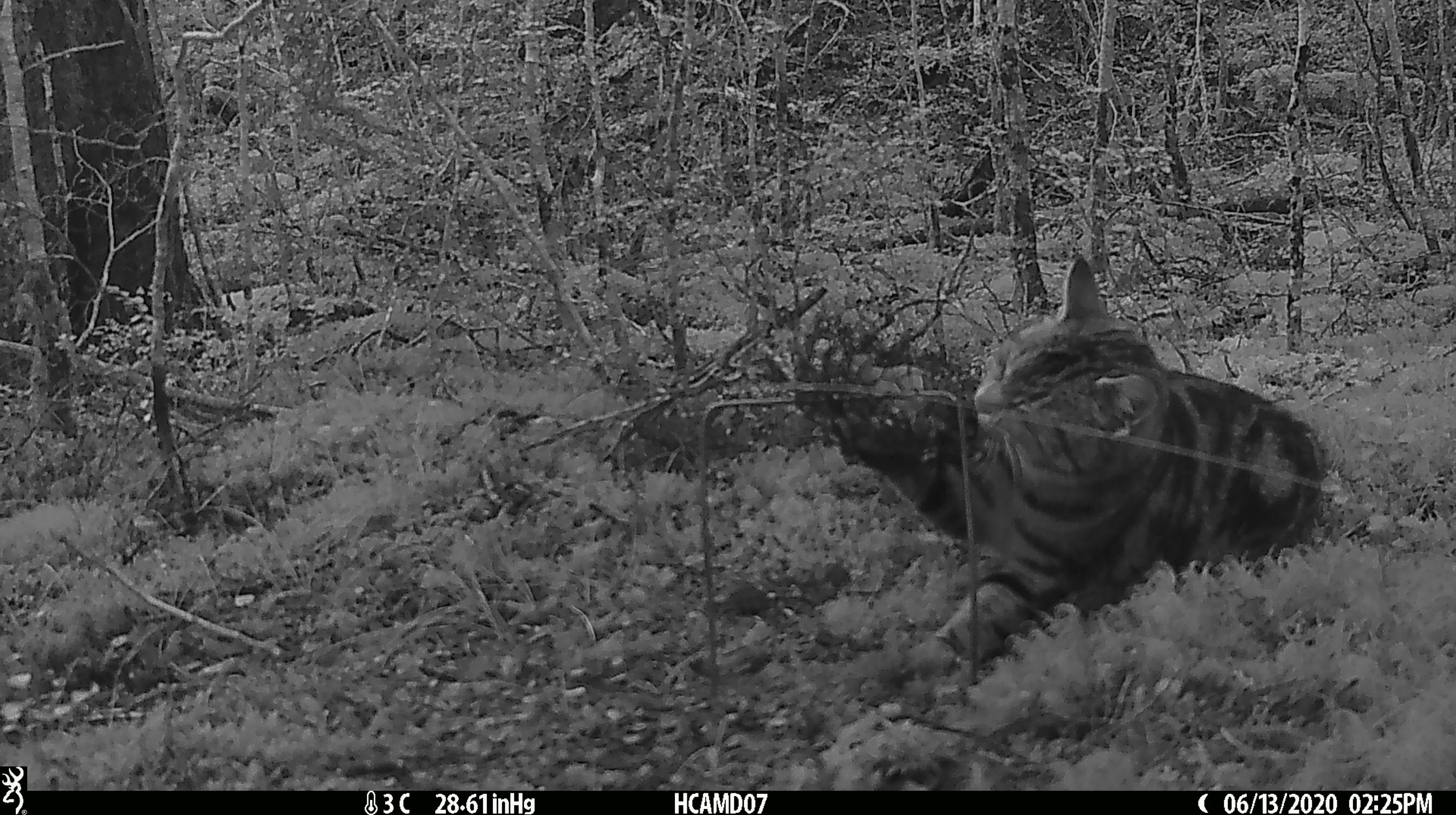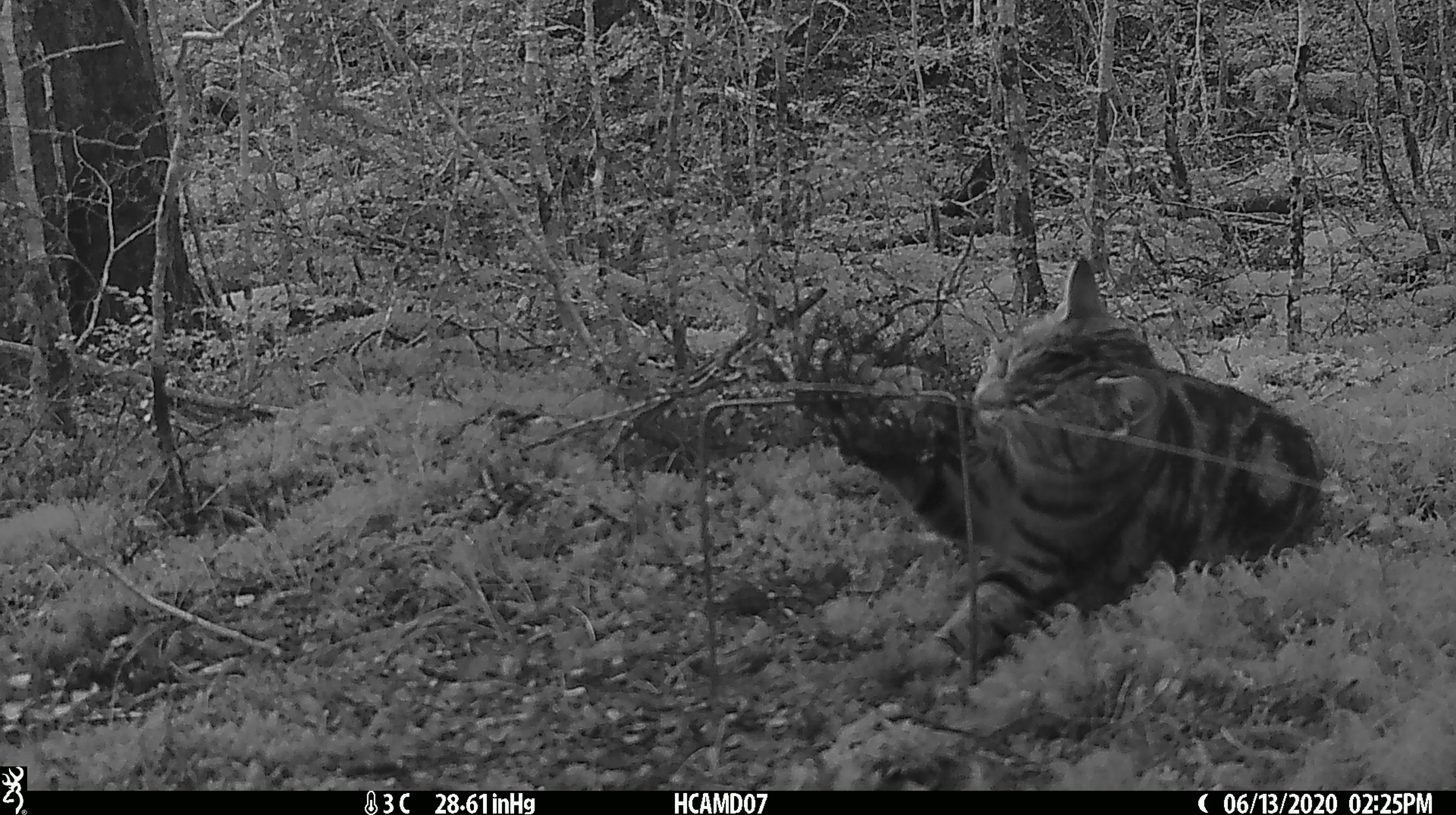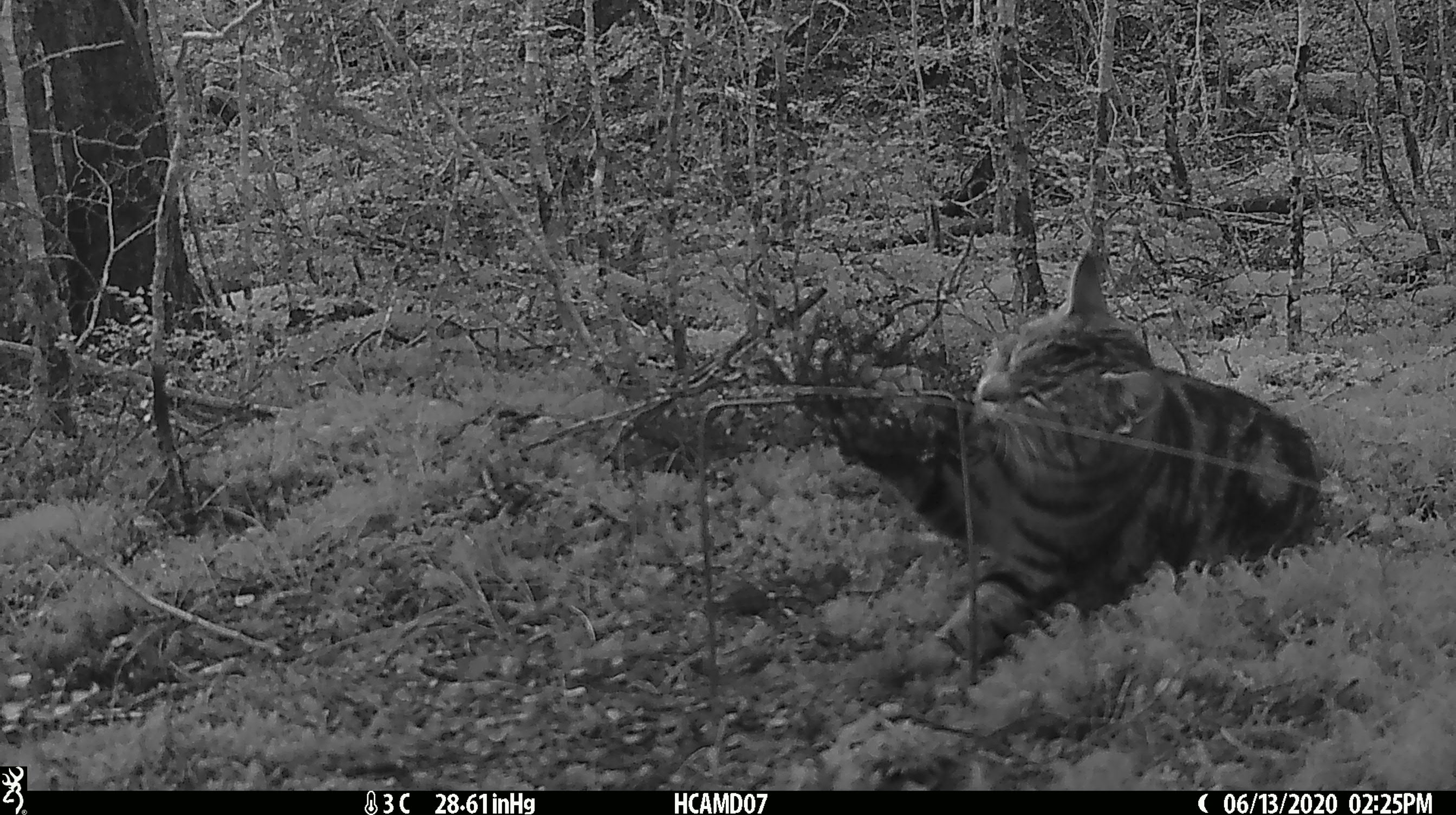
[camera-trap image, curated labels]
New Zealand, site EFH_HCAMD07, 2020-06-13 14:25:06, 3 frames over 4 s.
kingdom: Animalia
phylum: Chordata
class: Mammalia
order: Carnivora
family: Felidae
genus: Felis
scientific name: Felis catus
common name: domestic cat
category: cat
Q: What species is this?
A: Cat (domestic cat) (Felis catus).